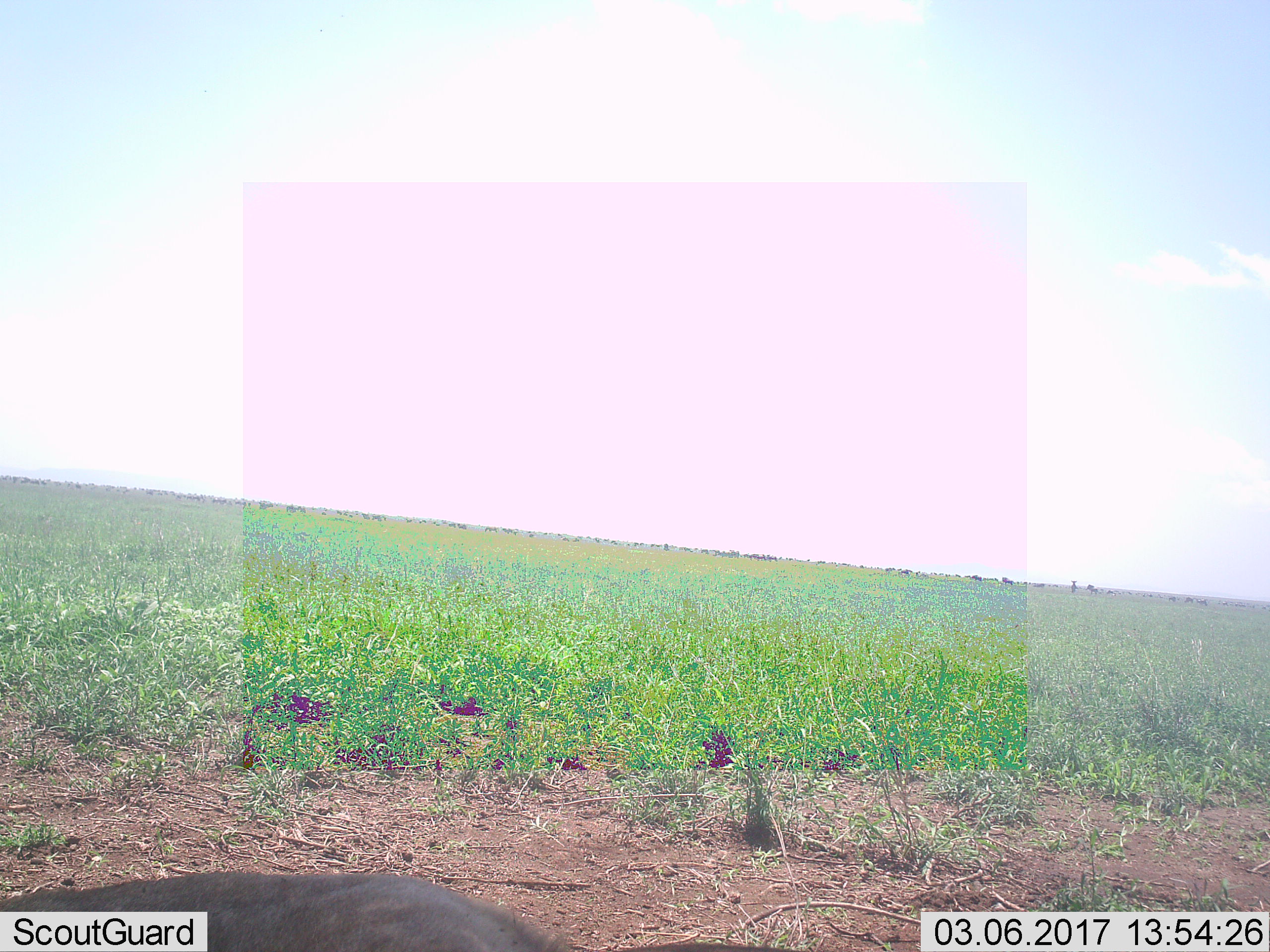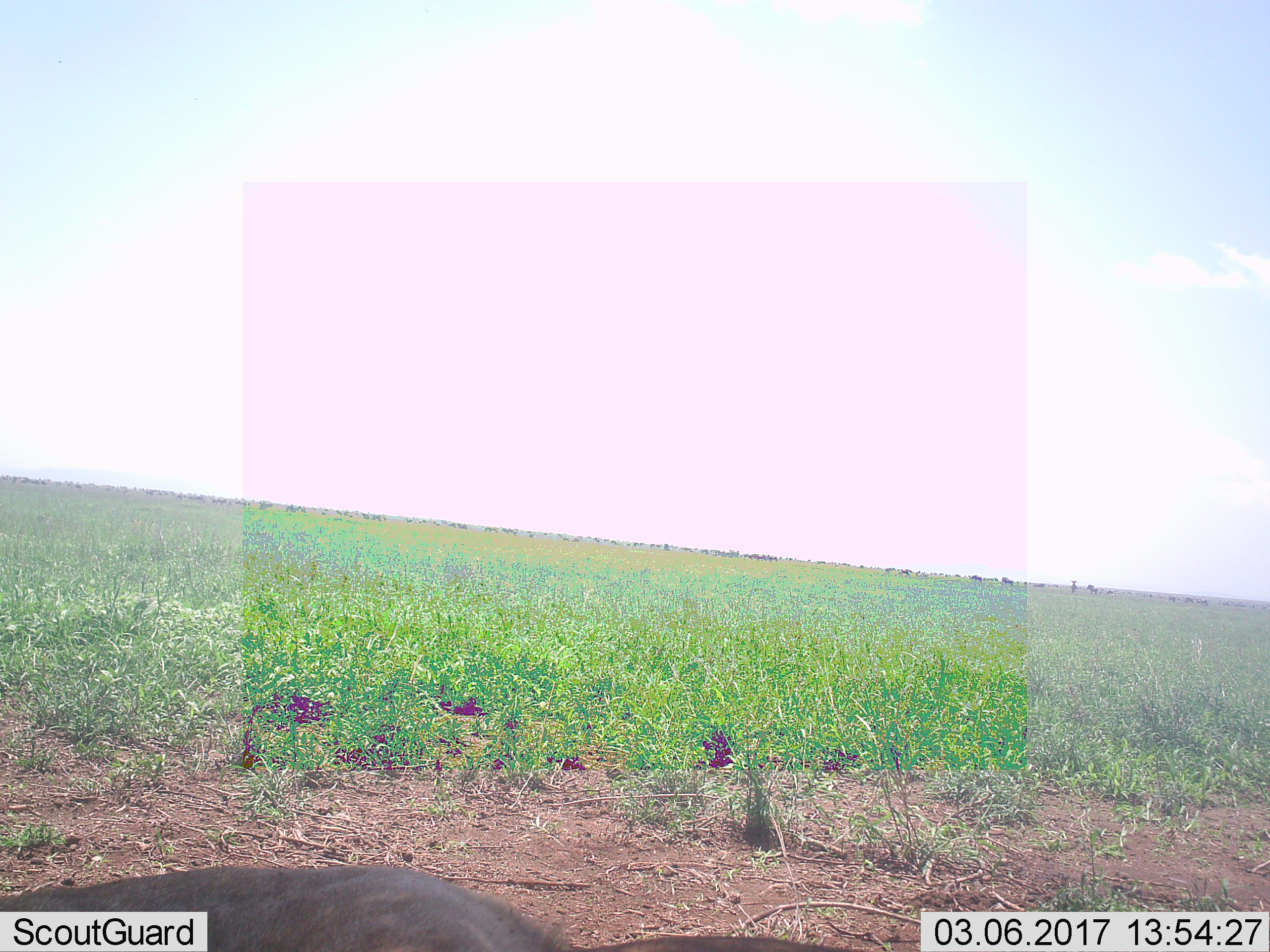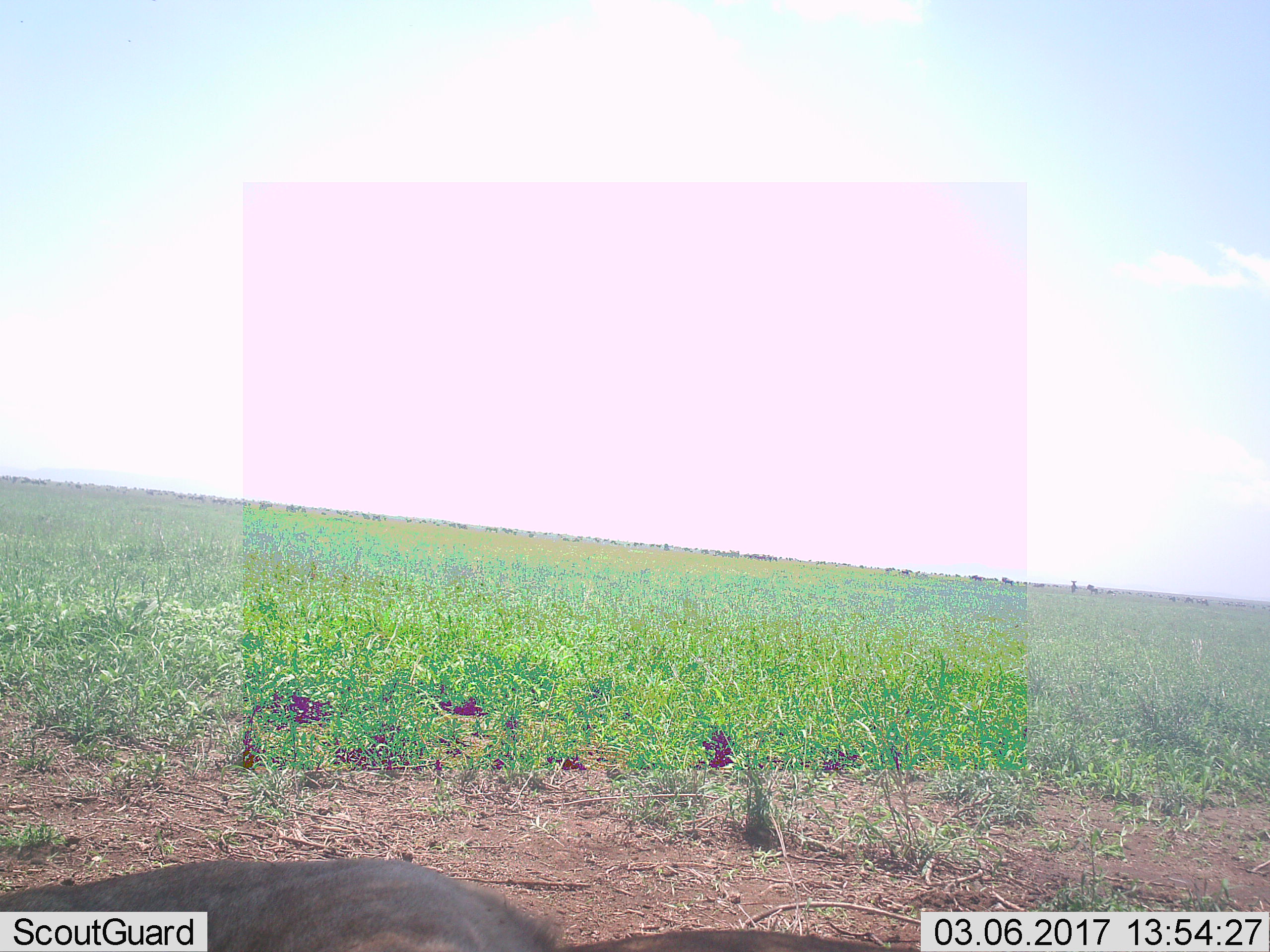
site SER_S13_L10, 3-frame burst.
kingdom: Animalia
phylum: Chordata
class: Mammalia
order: Artiodactyla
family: Bovidae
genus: Connochaetes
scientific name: Connochaetes taurinus taurinus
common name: blue wildebeest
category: wildebeestblue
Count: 1.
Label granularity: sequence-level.